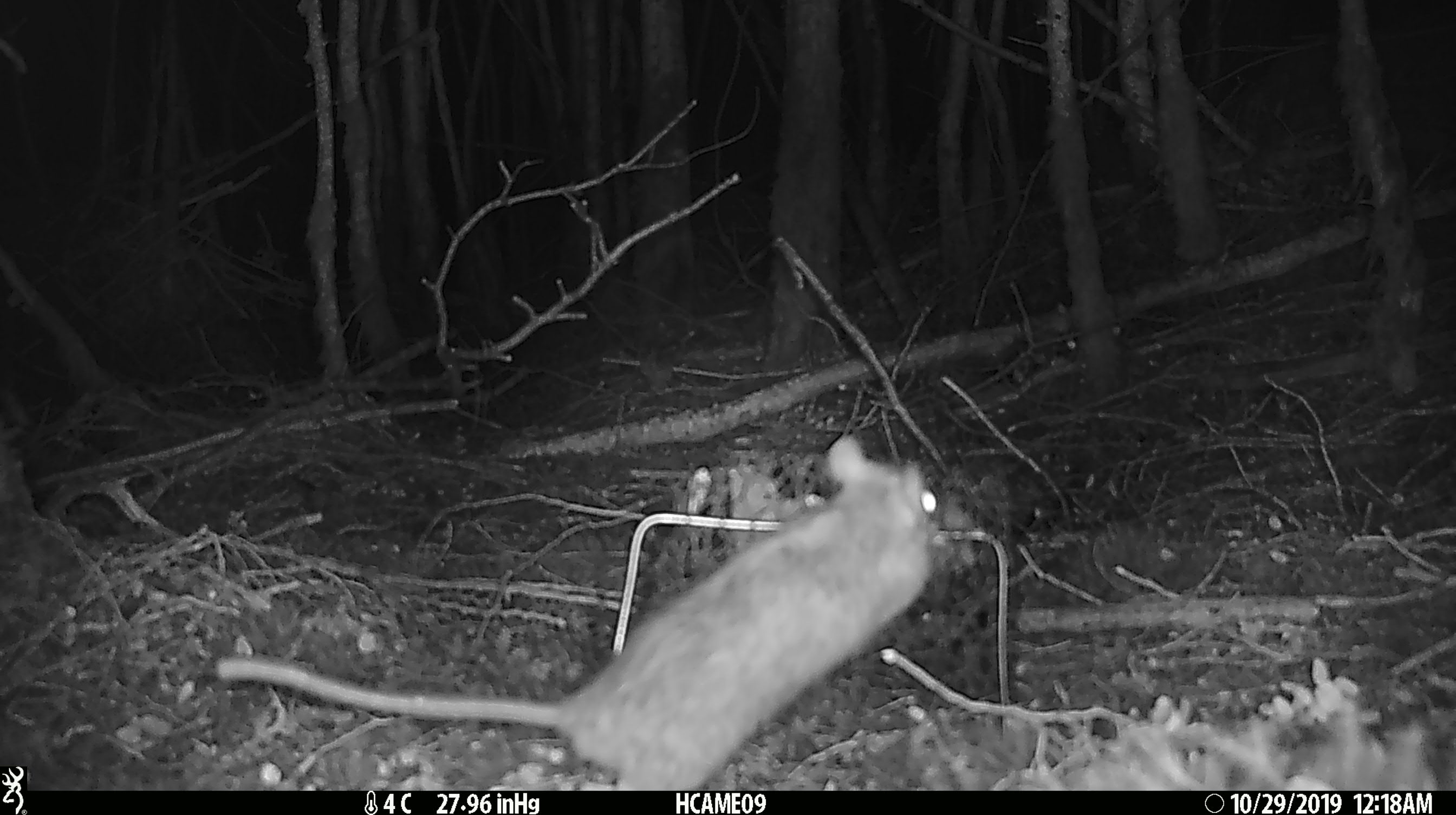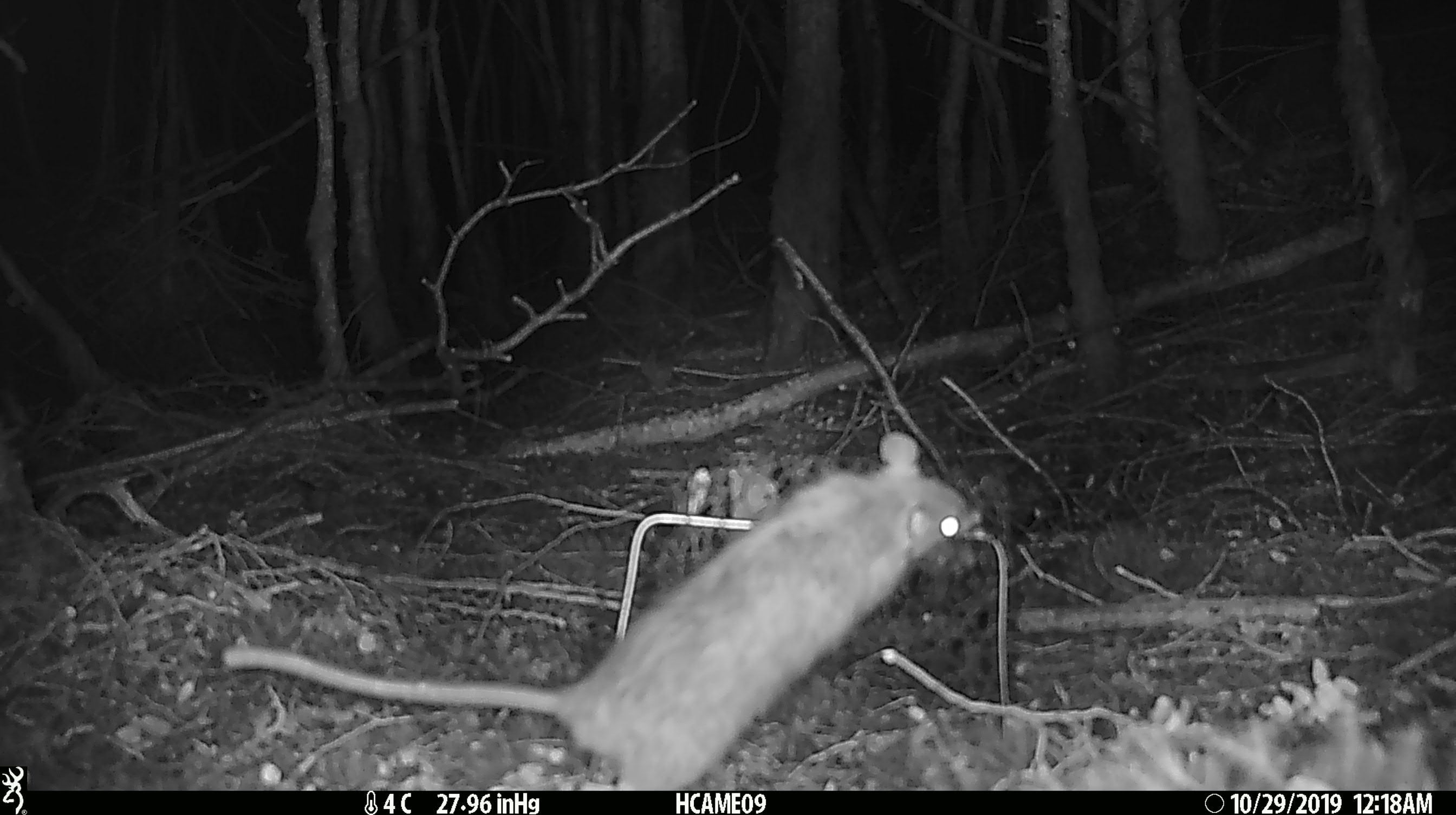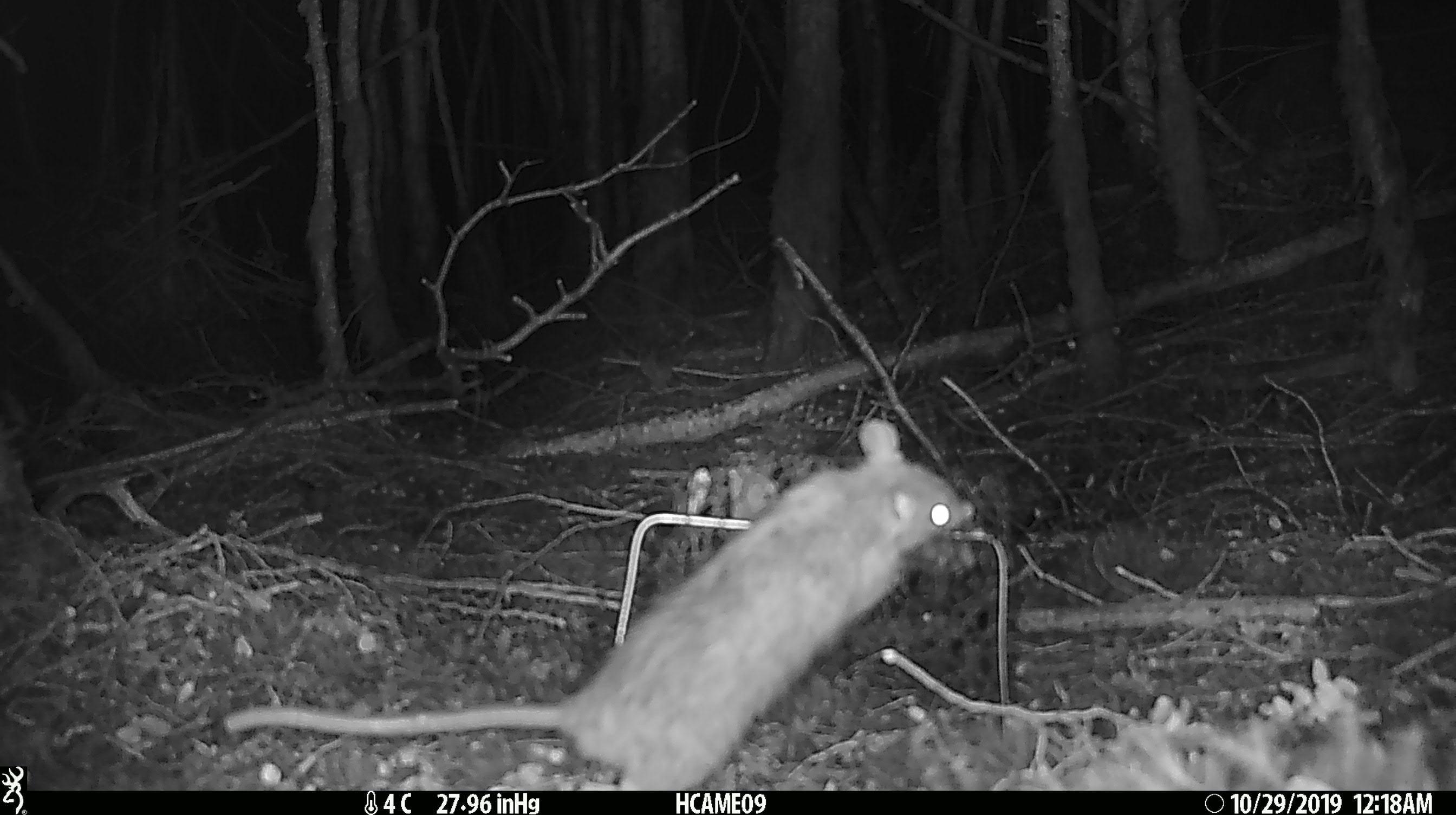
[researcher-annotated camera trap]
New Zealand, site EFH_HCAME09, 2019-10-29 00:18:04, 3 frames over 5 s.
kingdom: Animalia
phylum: Chordata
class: Mammalia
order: Rodentia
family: Muridae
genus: Rattus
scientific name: Rattus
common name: rat